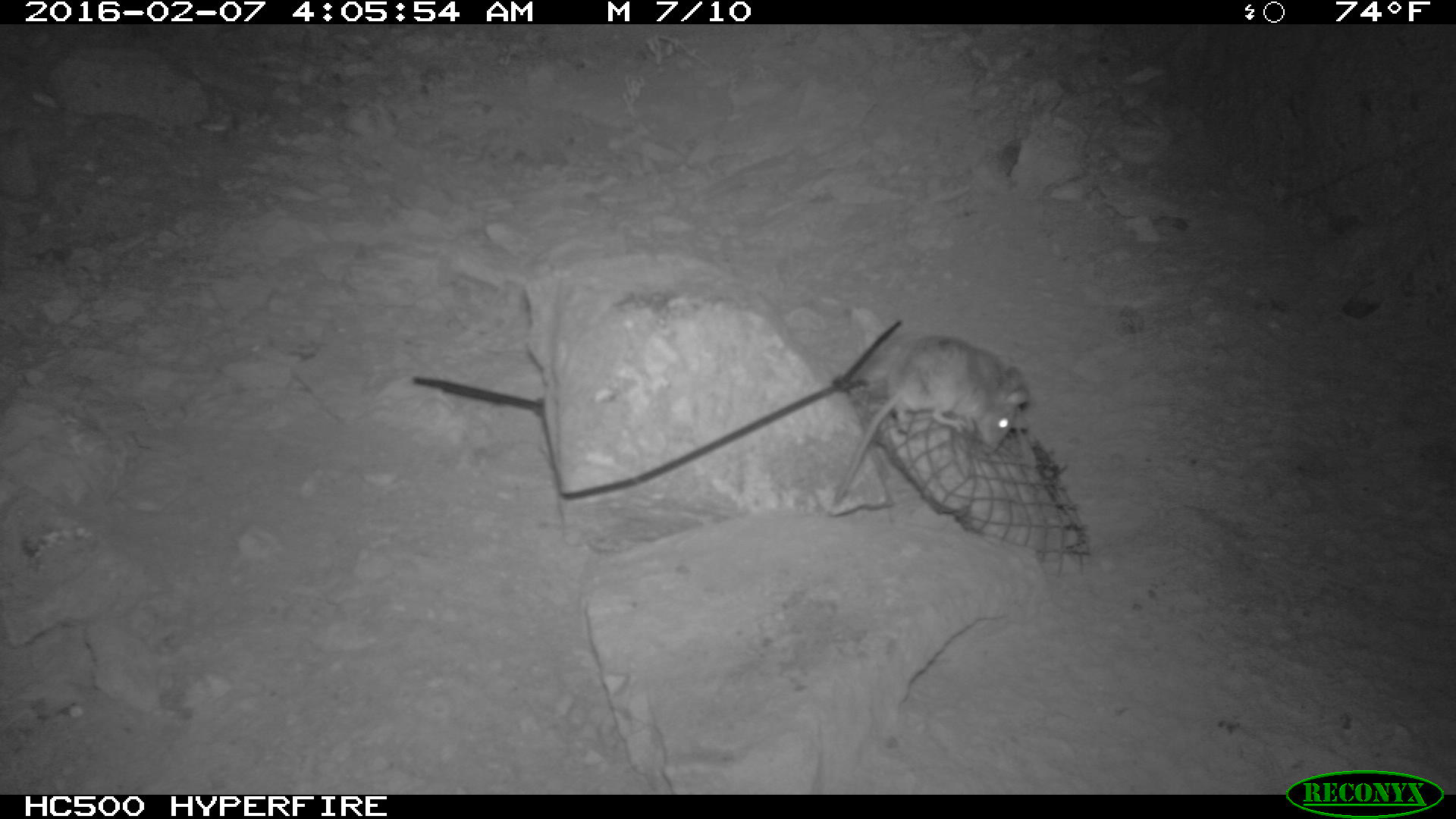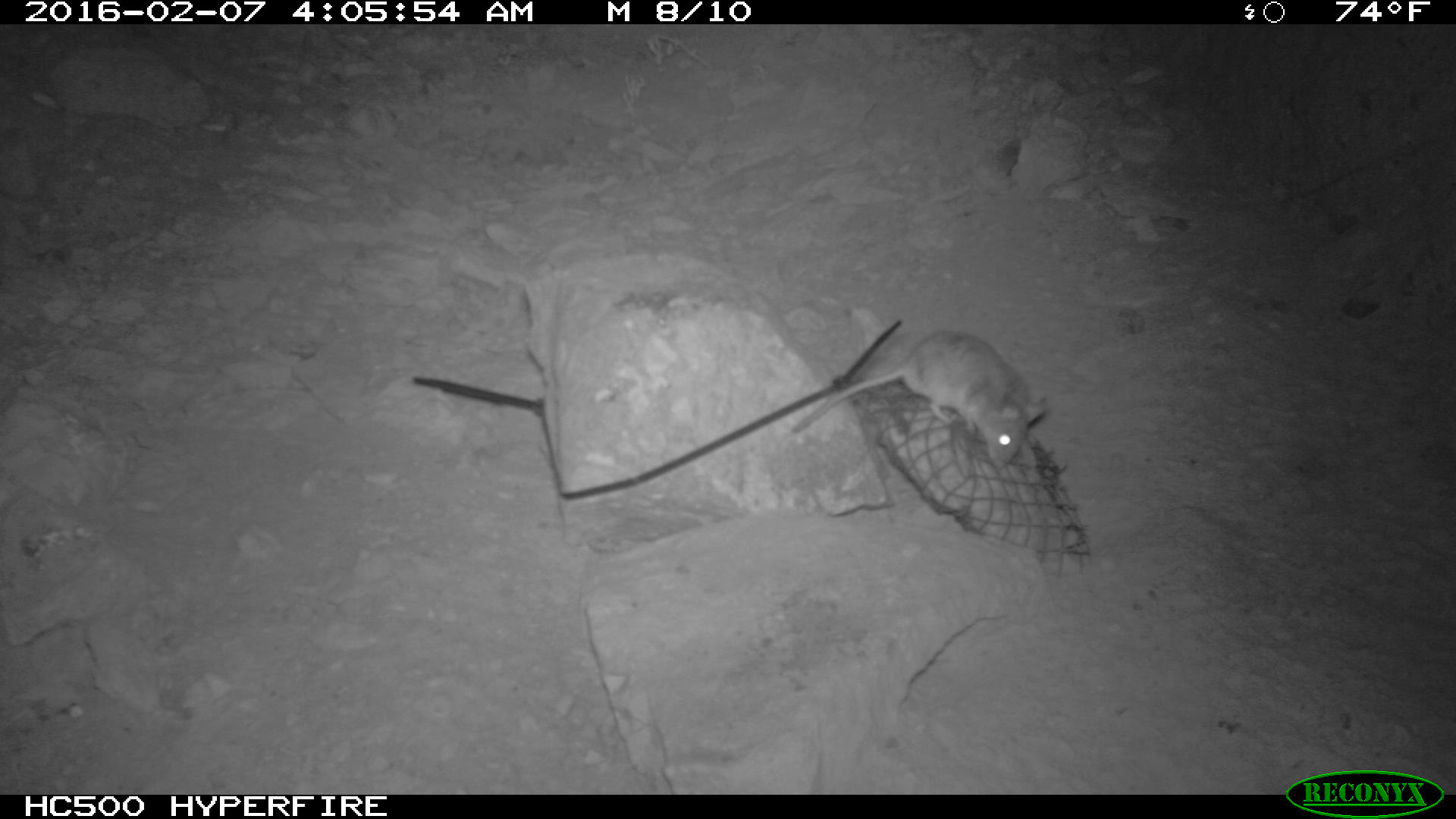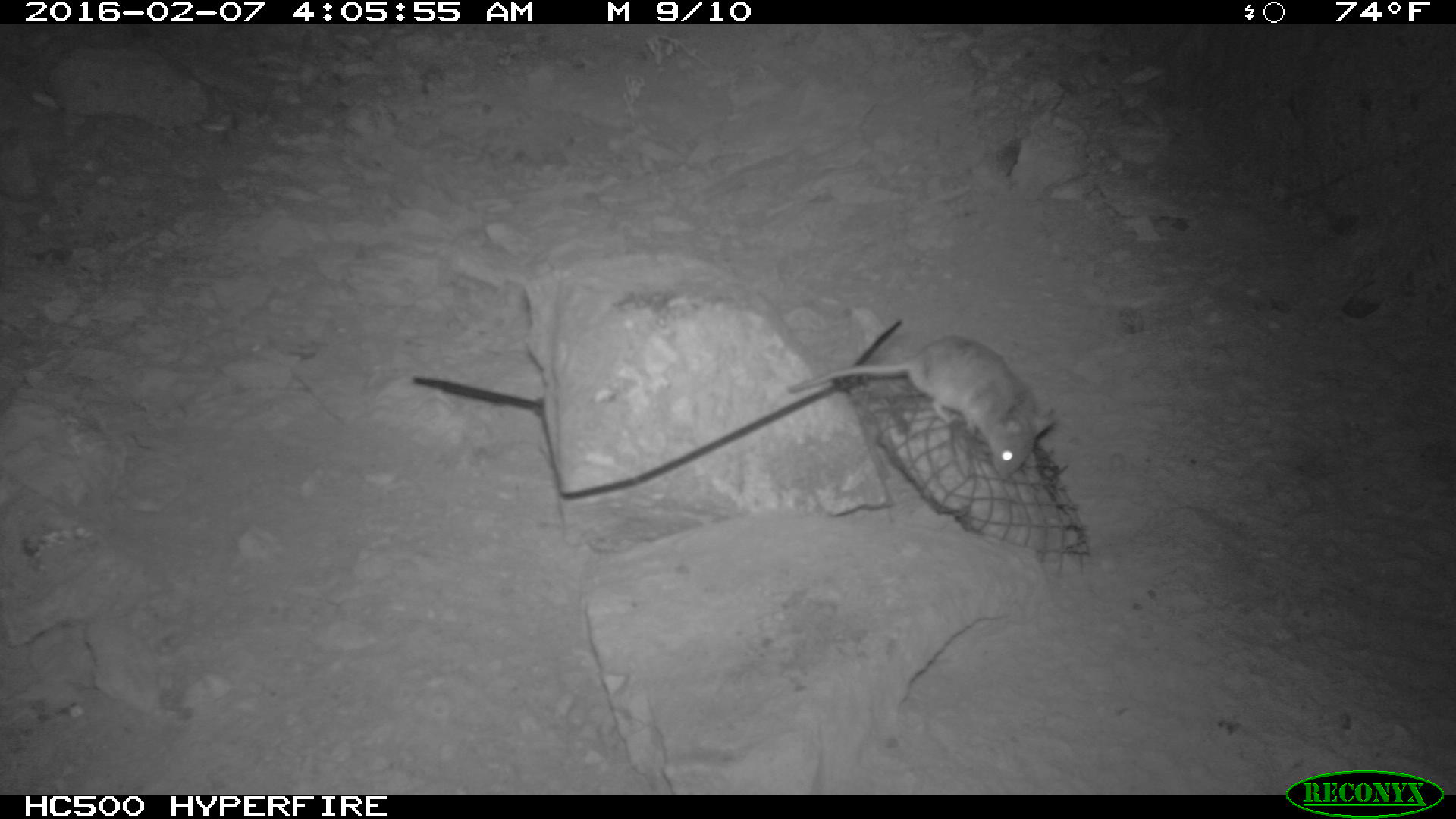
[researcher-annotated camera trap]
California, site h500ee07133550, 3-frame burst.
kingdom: Animalia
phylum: Chordata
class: Mammalia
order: Rodentia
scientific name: Rodentia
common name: rodent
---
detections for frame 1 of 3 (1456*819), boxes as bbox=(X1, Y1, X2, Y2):
rodent: bbox=(833, 334, 1028, 503)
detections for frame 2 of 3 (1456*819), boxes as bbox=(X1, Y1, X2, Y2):
rodent: bbox=(789, 330, 1046, 469)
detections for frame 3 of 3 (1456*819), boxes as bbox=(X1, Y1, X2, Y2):
rodent: bbox=(779, 333, 1059, 479)